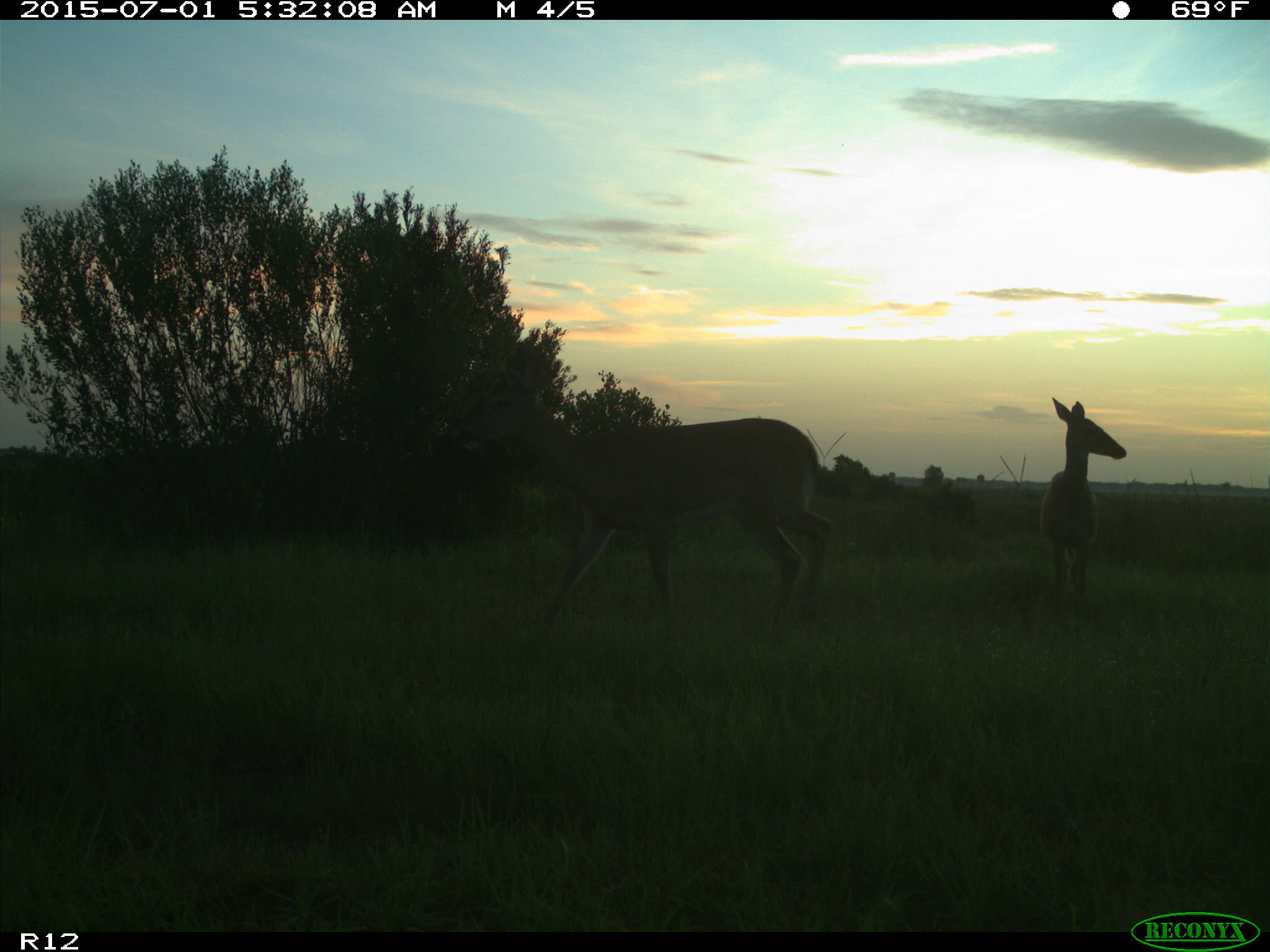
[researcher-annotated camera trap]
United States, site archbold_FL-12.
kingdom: Animalia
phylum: Chordata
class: Mammalia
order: Artiodactyla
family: Cervidae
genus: Odocoileus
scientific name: Odocoileus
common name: deer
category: unidentified deer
Unidentified deer (deer) (Odocoileus).